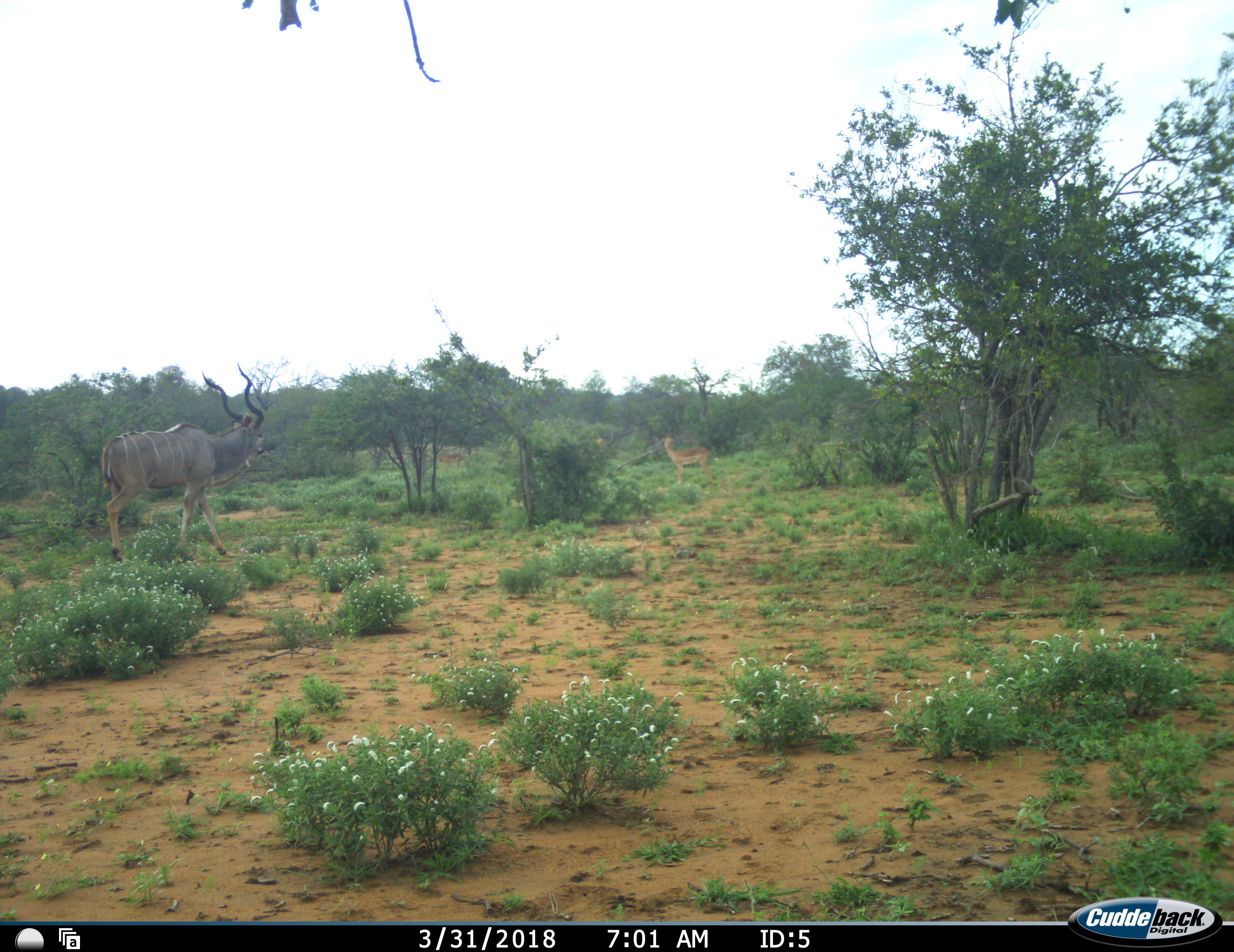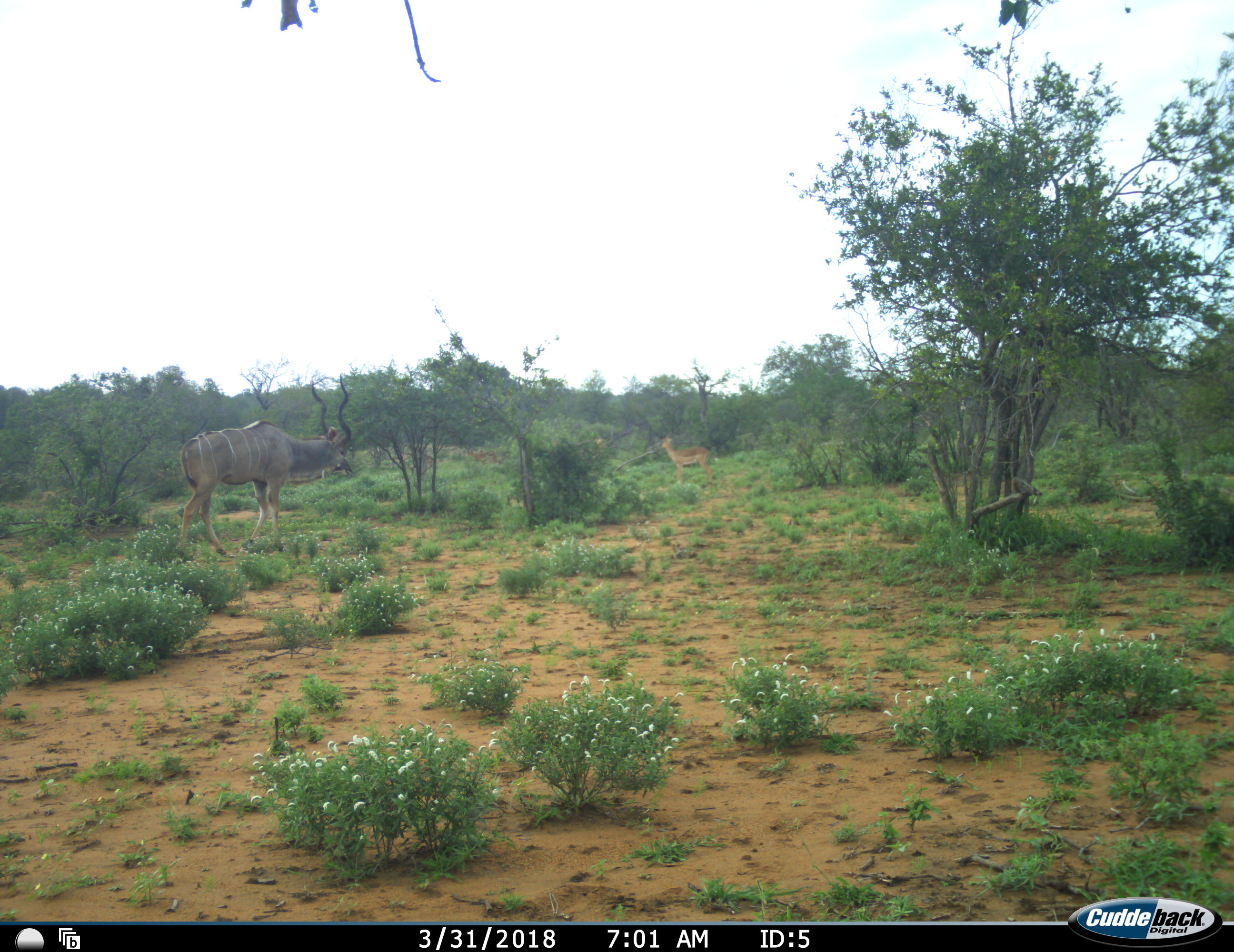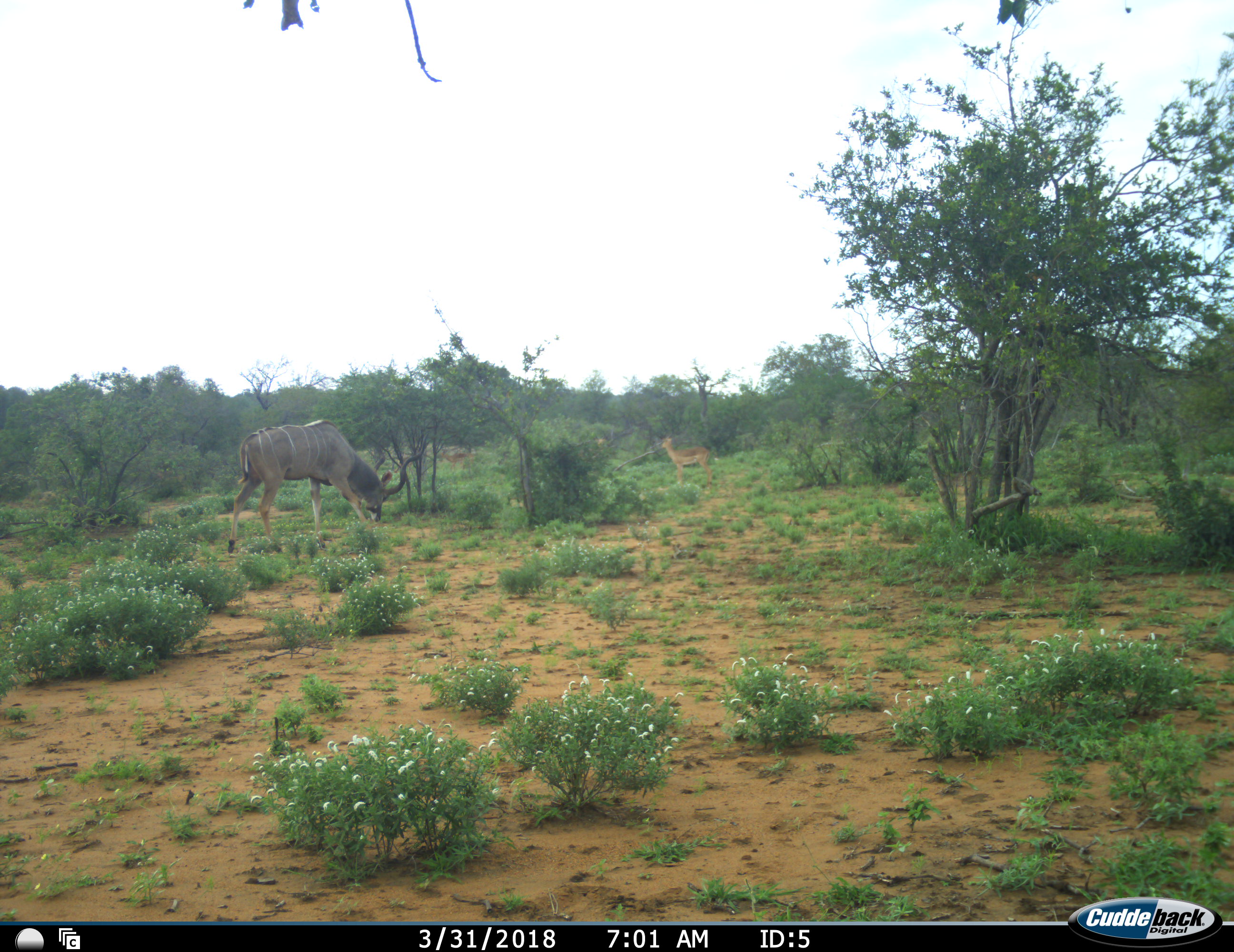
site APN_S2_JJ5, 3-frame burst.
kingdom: Animalia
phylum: Chordata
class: Mammalia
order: Artiodactyla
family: Bovidae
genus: Aepyceros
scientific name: Aepyceros melampus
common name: impala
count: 2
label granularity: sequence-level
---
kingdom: Animalia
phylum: Chordata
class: Mammalia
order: Artiodactyla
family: Bovidae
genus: Tragelaphus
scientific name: Tragelaphus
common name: kudu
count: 1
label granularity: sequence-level